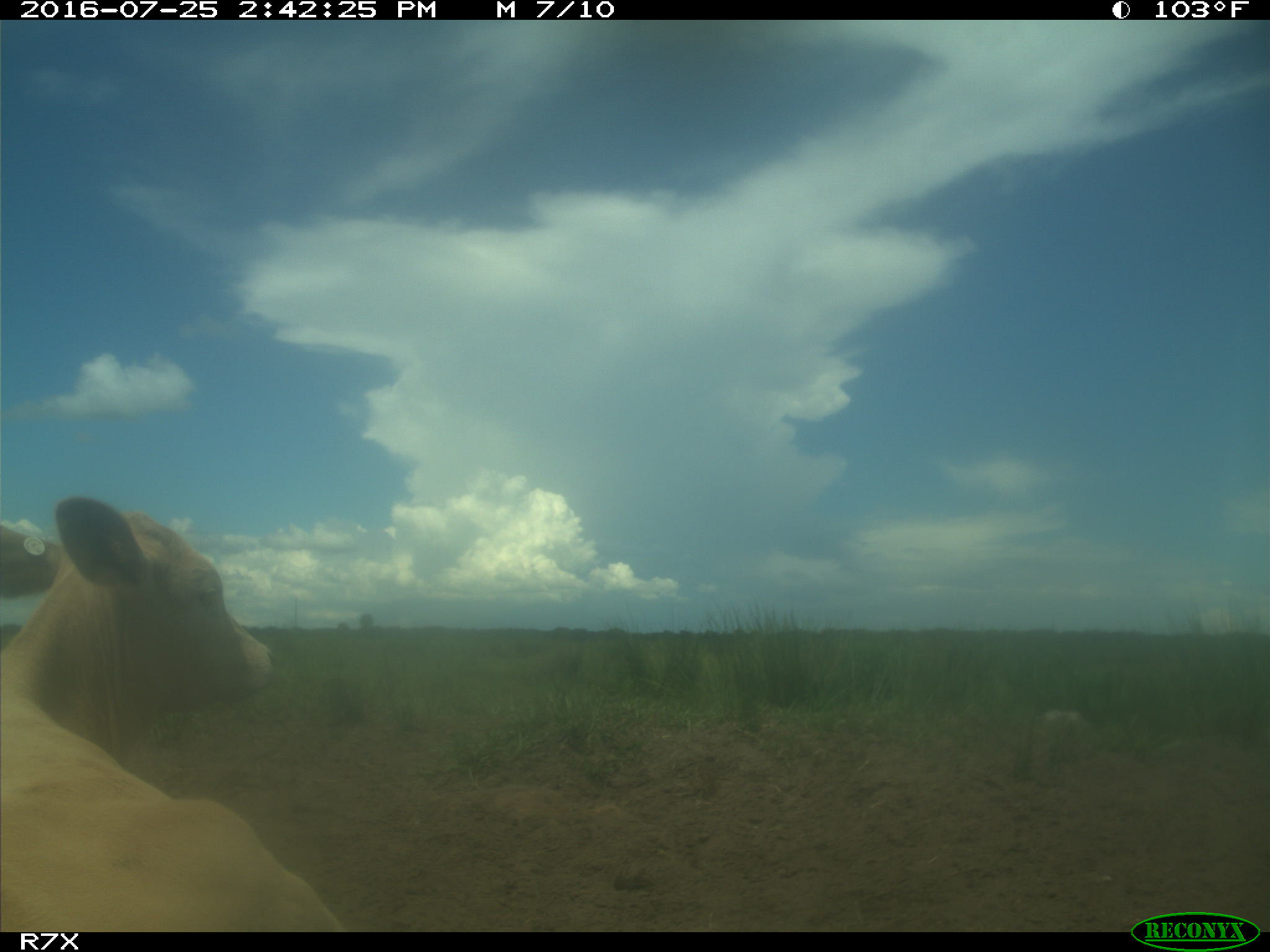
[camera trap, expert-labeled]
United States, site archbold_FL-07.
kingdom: Animalia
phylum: Chordata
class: Mammalia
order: Artiodactyla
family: Bovidae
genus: Bos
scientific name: Bos taurus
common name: domestic cow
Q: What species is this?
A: Bos taurus (domestic cow).